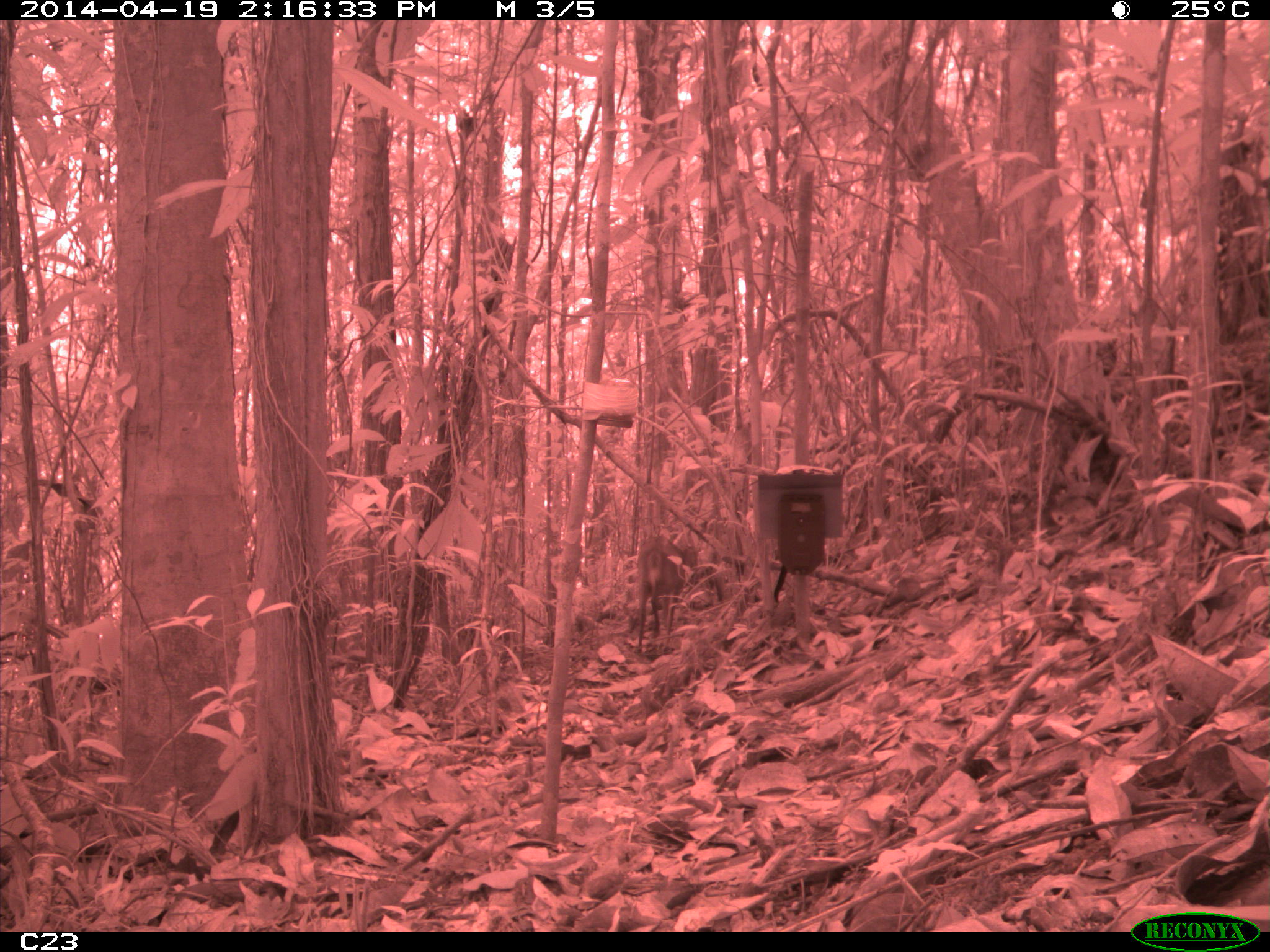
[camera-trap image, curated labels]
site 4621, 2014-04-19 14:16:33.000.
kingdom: Animalia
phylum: Chordata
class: Mammalia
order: Artiodactyla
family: Cervidae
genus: Mazama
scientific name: Mazama gouazoubira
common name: gray brocket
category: mazama gouazaoubira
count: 1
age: adult